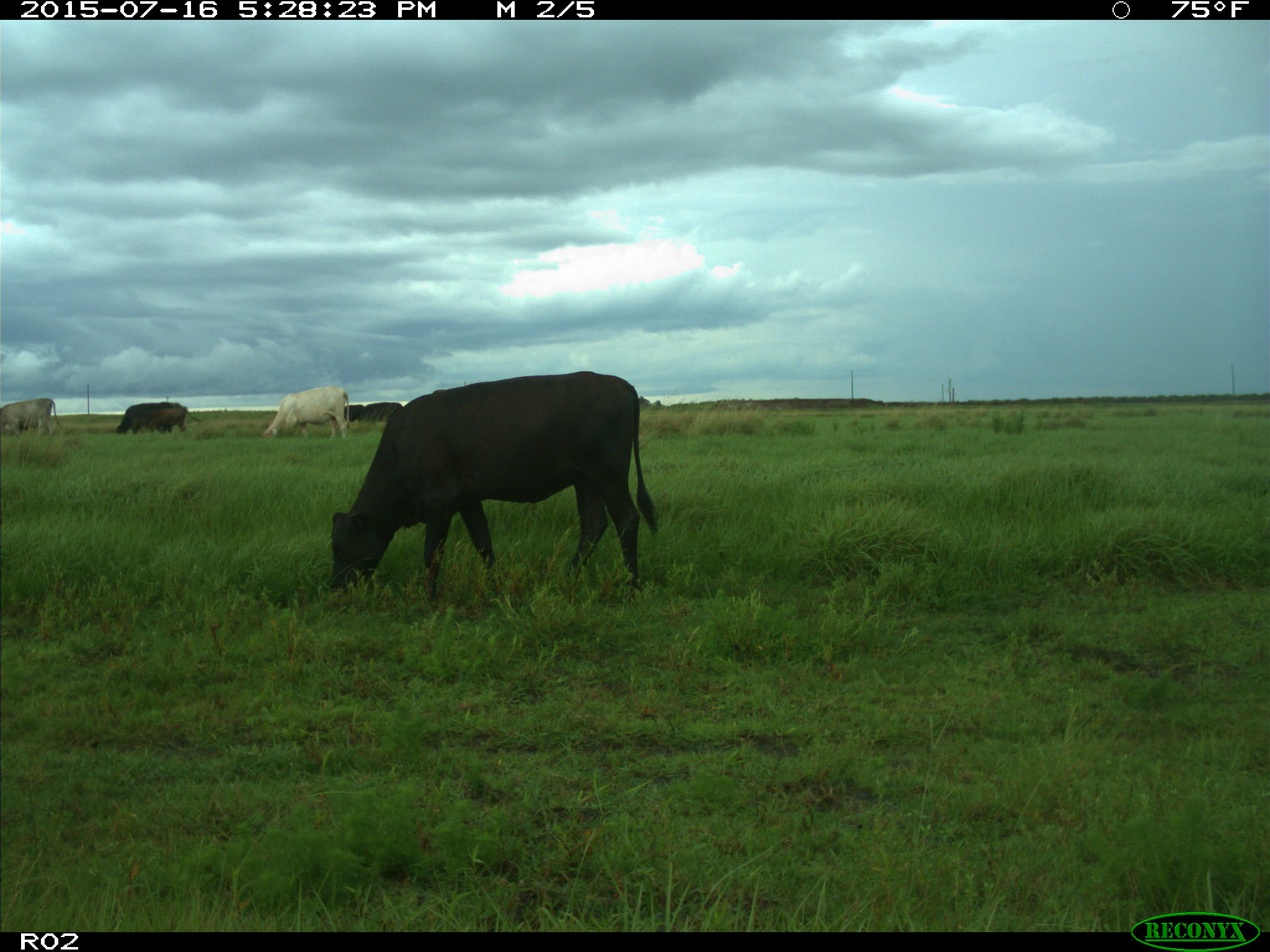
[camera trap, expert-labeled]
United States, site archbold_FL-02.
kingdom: Animalia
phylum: Chordata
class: Mammalia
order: Artiodactyla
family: Bovidae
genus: Bos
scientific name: Bos taurus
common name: domestic cow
Bos taurus (domestic cow).